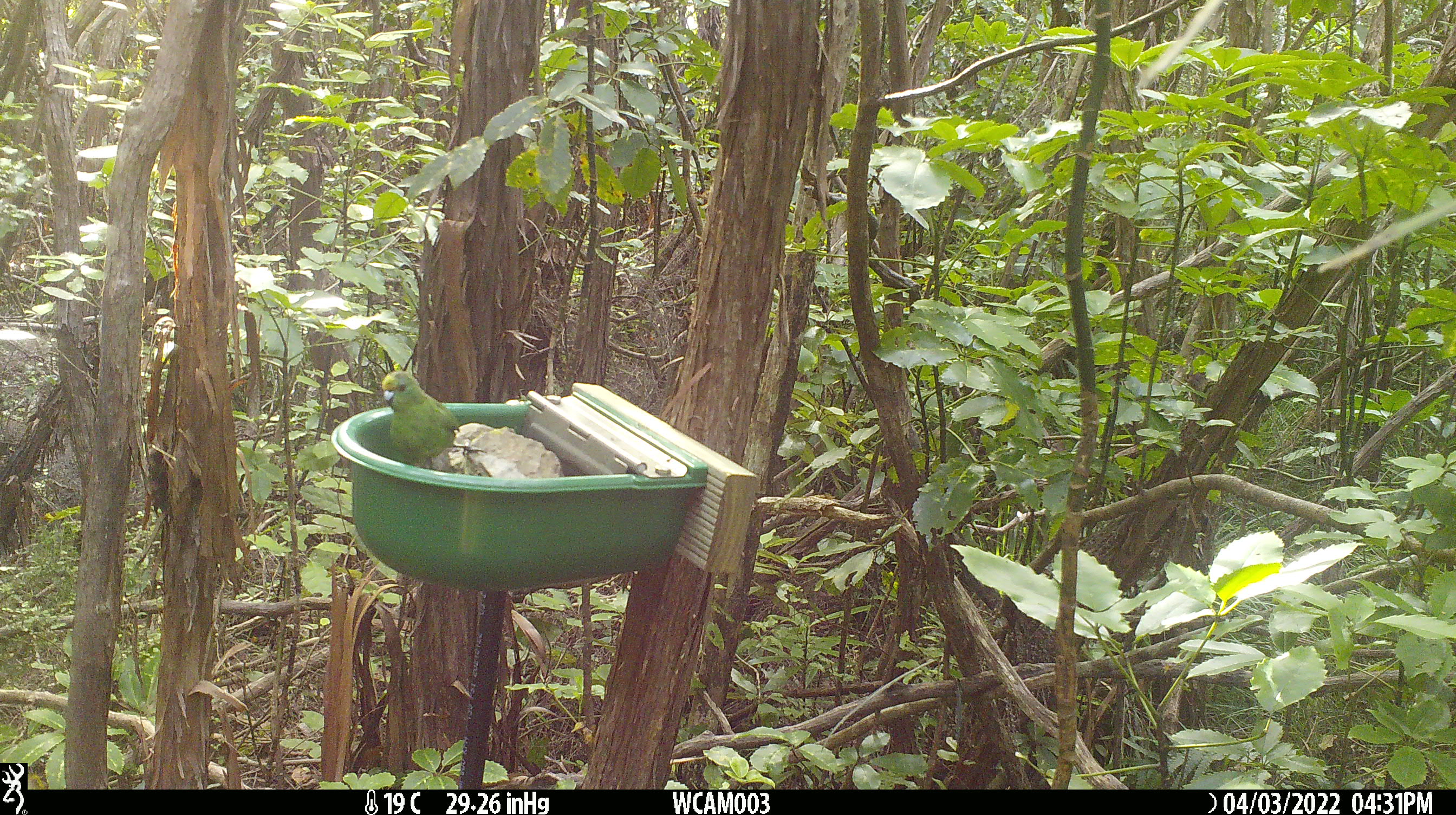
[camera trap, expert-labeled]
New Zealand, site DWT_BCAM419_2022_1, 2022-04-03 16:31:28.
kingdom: Animalia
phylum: Chordata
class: Aves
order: Psittaciformes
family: Psittaculidae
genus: Cyanoramphus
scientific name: Cyanoramphus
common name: parakeet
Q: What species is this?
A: Parakeet (Cyanoramphus).